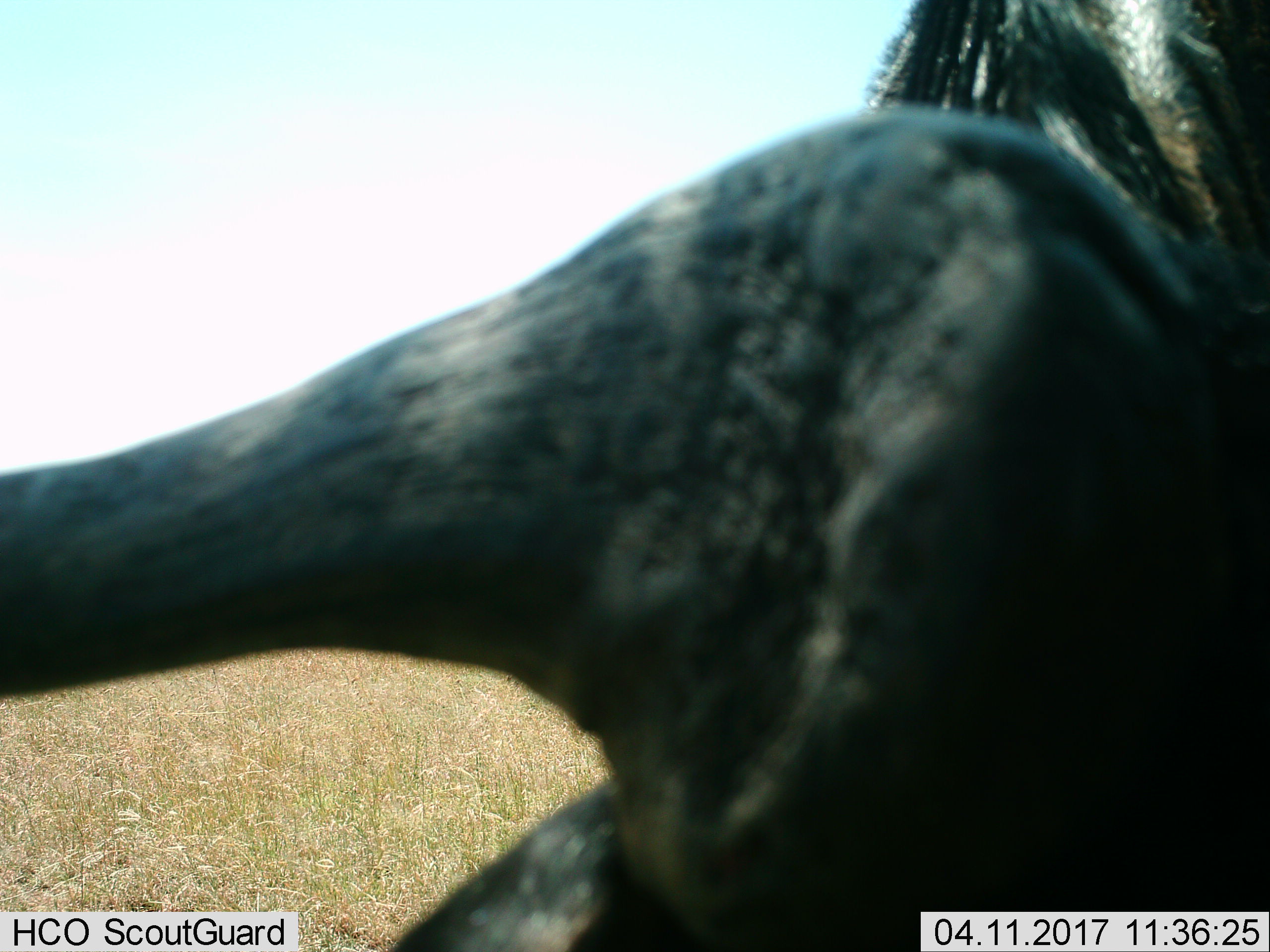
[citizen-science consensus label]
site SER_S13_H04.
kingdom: Animalia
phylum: Chordata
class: Mammalia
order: Artiodactyla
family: Bovidae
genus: Connochaetes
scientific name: Connochaetes taurinus taurinus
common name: blue wildebeest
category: wildebeestblue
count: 1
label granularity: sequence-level